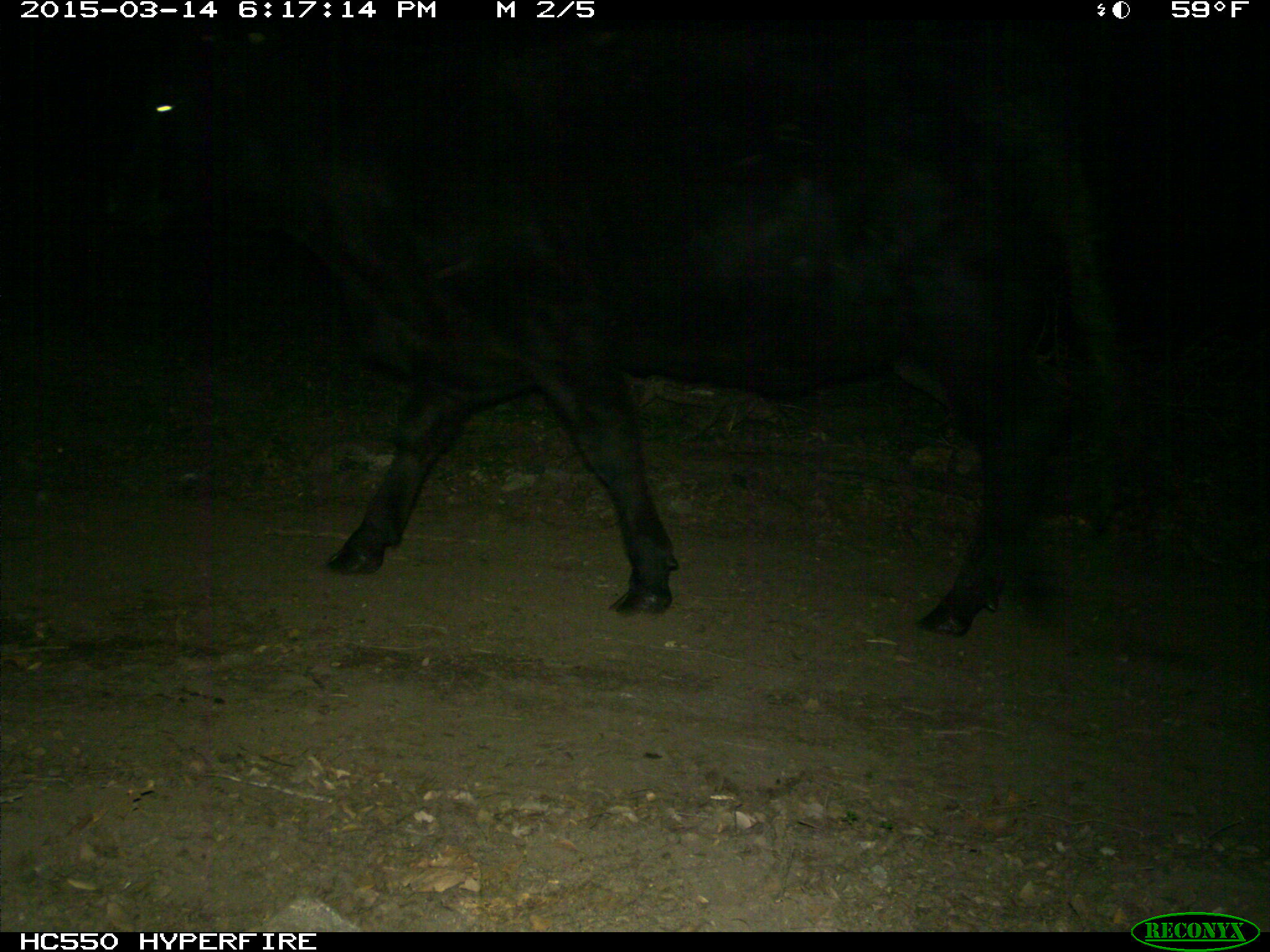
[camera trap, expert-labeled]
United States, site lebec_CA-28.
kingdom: Animalia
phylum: Chordata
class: Mammalia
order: Artiodactyla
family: Bovidae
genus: Bos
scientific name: Bos taurus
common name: domestic cow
Bos taurus (domestic cow).